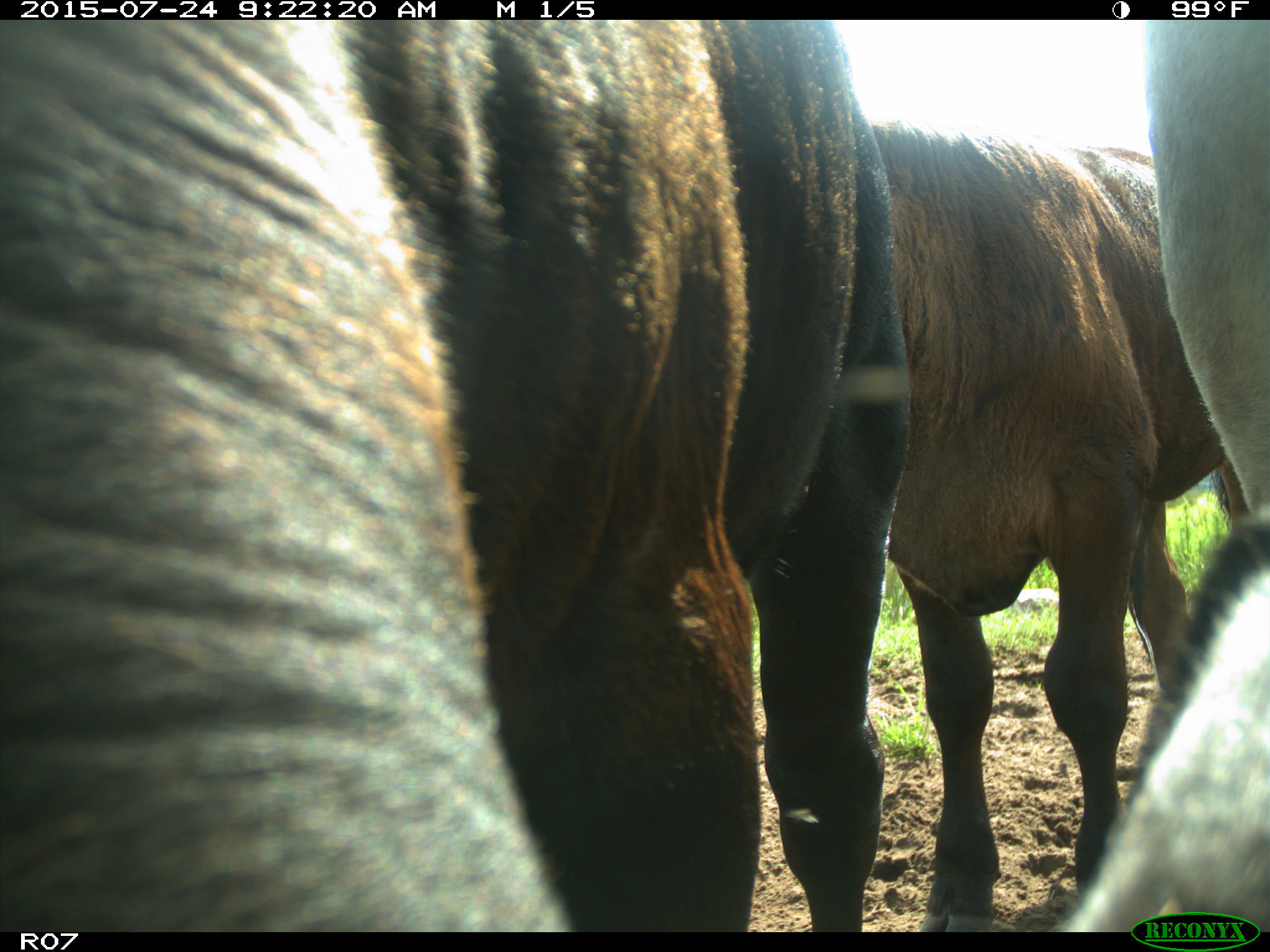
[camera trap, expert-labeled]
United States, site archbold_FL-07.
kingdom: Animalia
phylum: Chordata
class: Mammalia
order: Artiodactyla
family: Bovidae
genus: Bos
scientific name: Bos taurus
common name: domestic cow